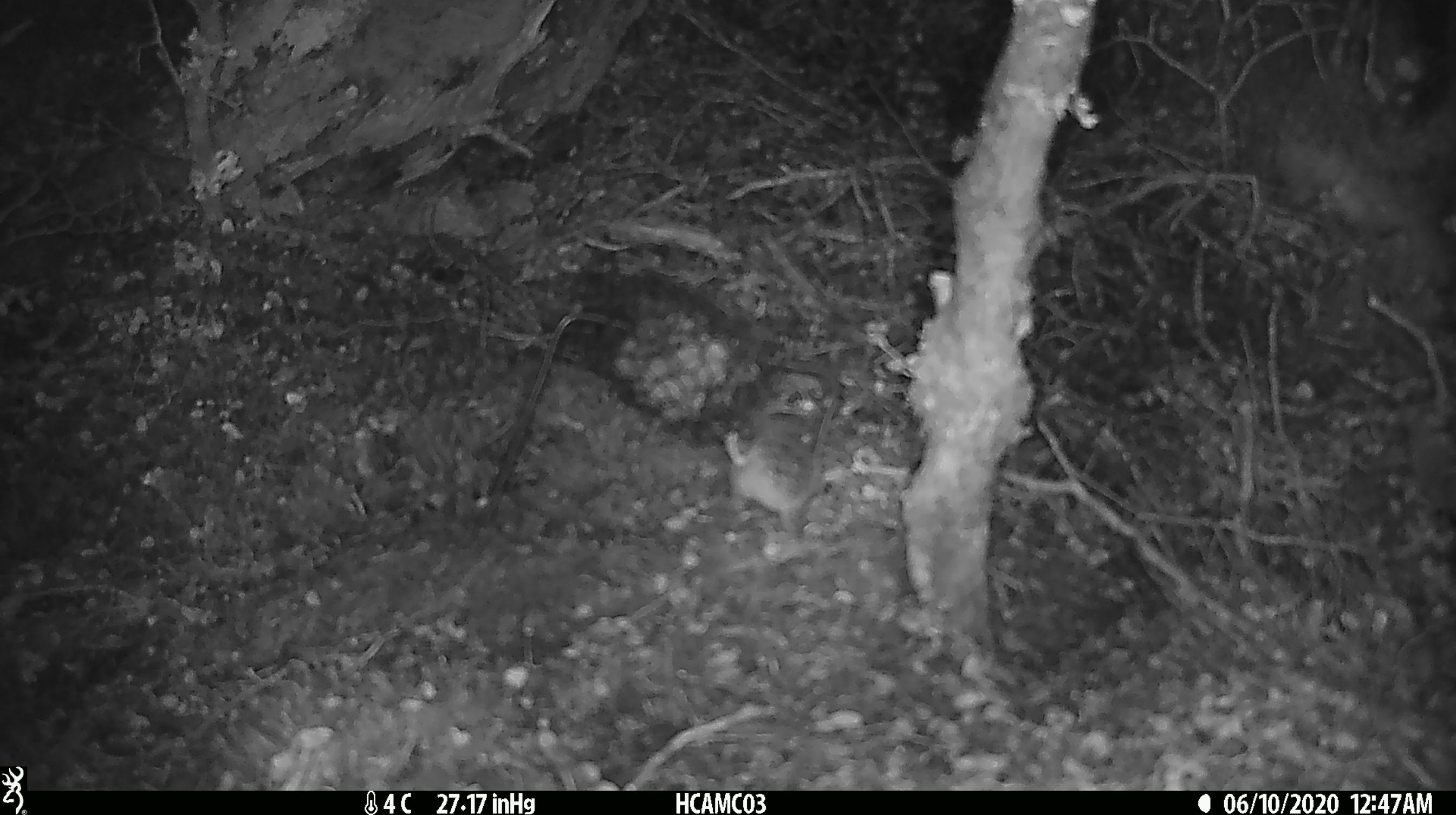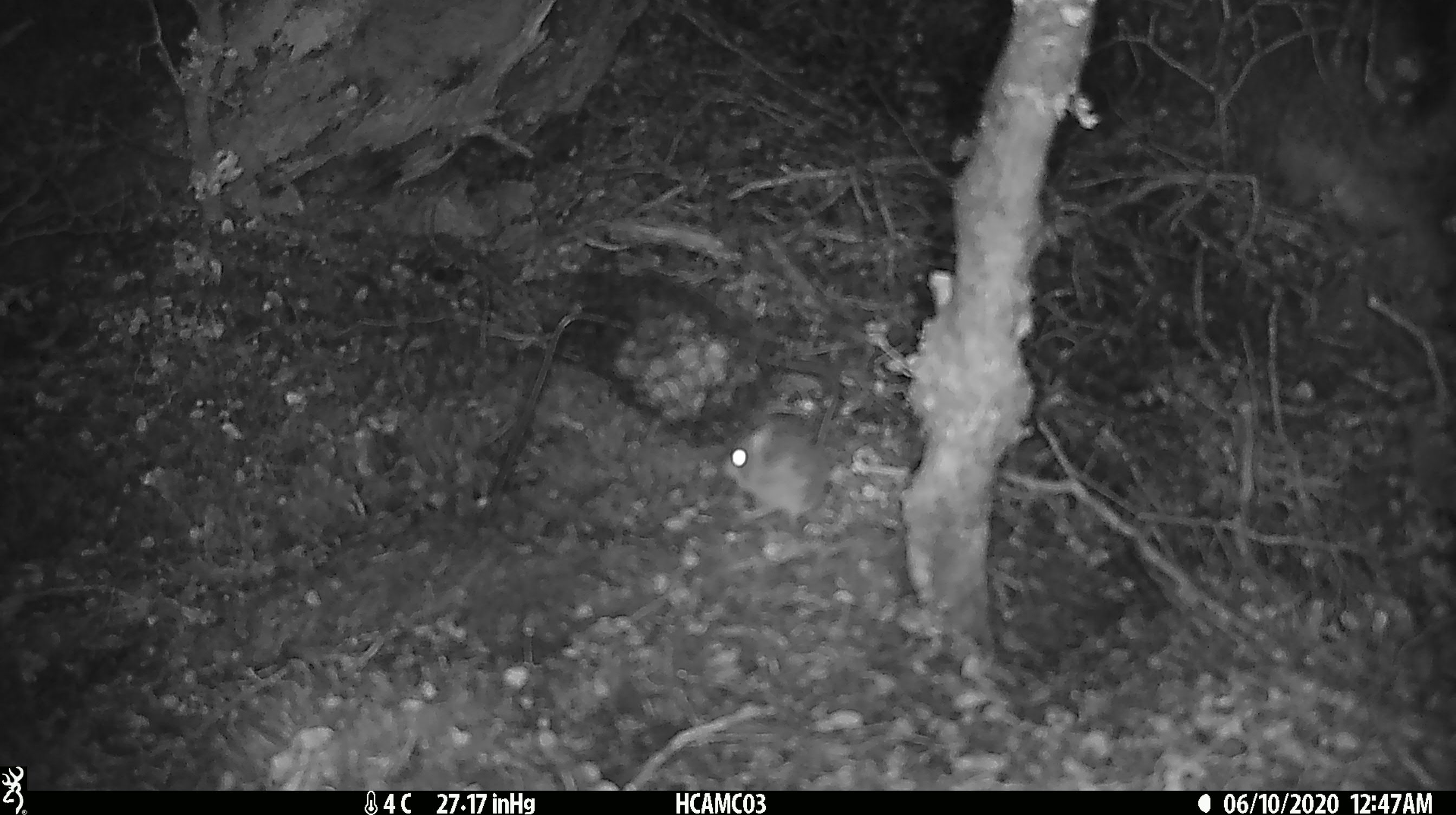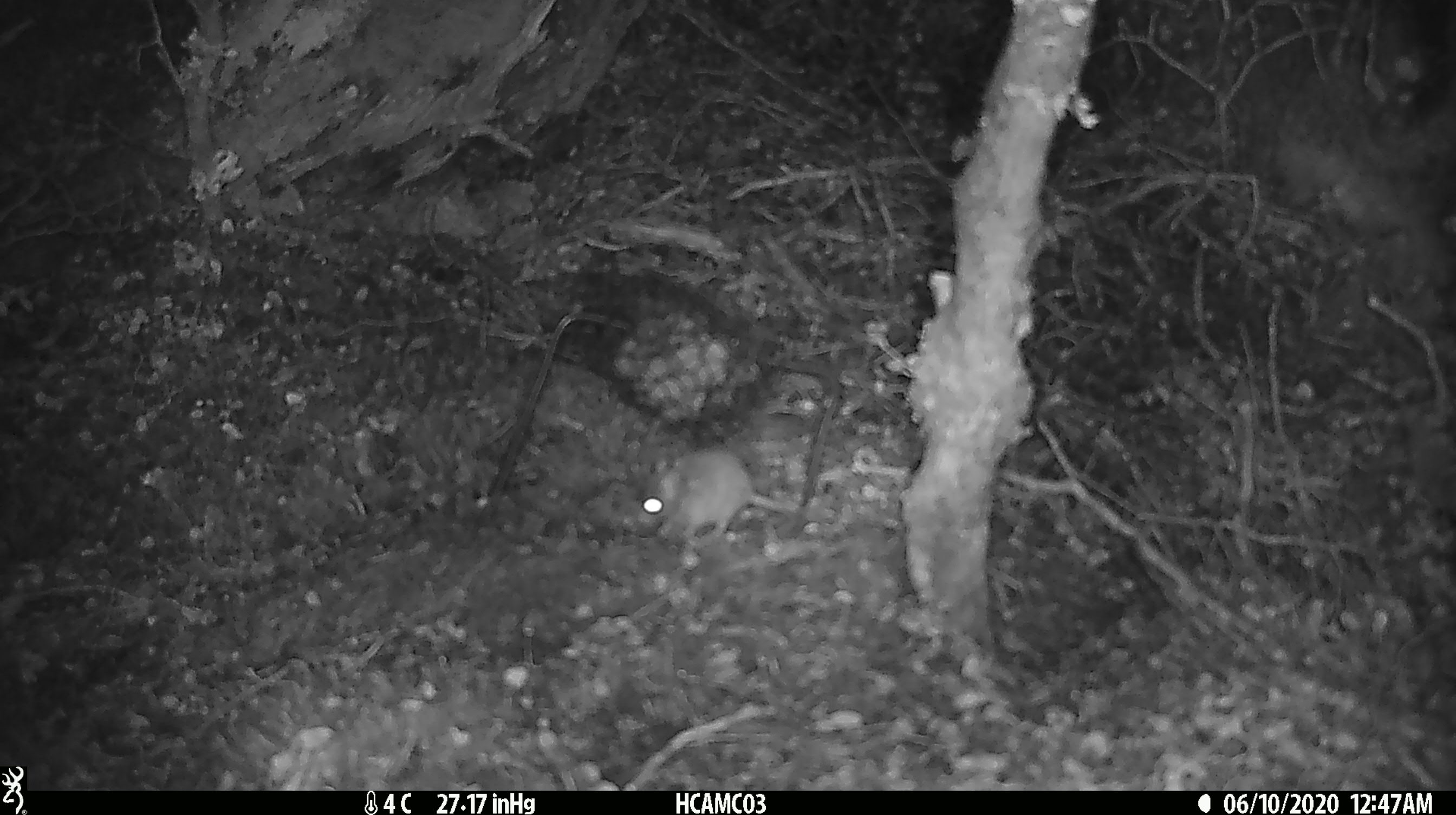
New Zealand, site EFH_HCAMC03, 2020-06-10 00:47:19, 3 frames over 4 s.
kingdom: Animalia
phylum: Chordata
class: Mammalia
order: Rodentia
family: Muridae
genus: Mus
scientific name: Mus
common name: mouse